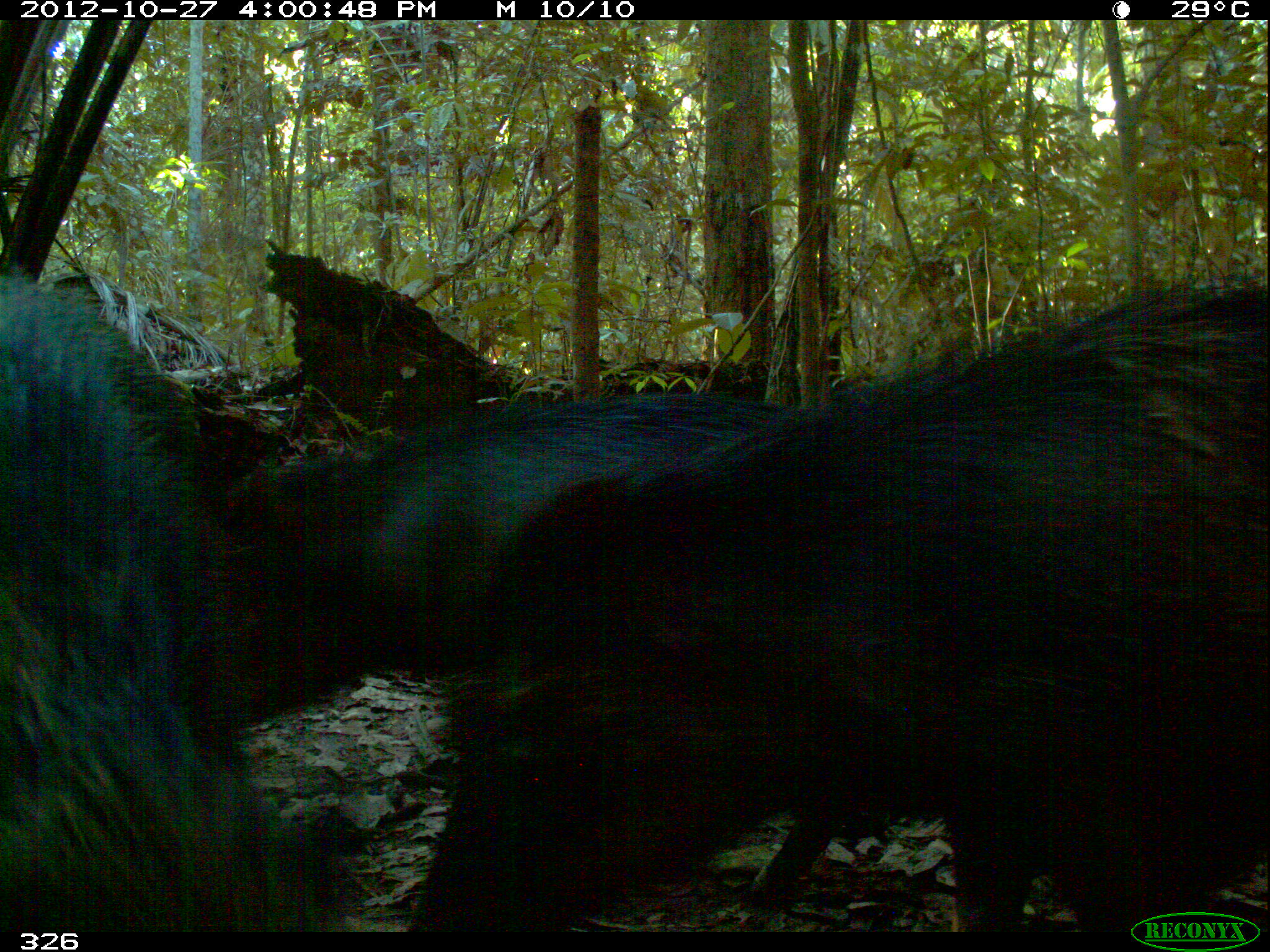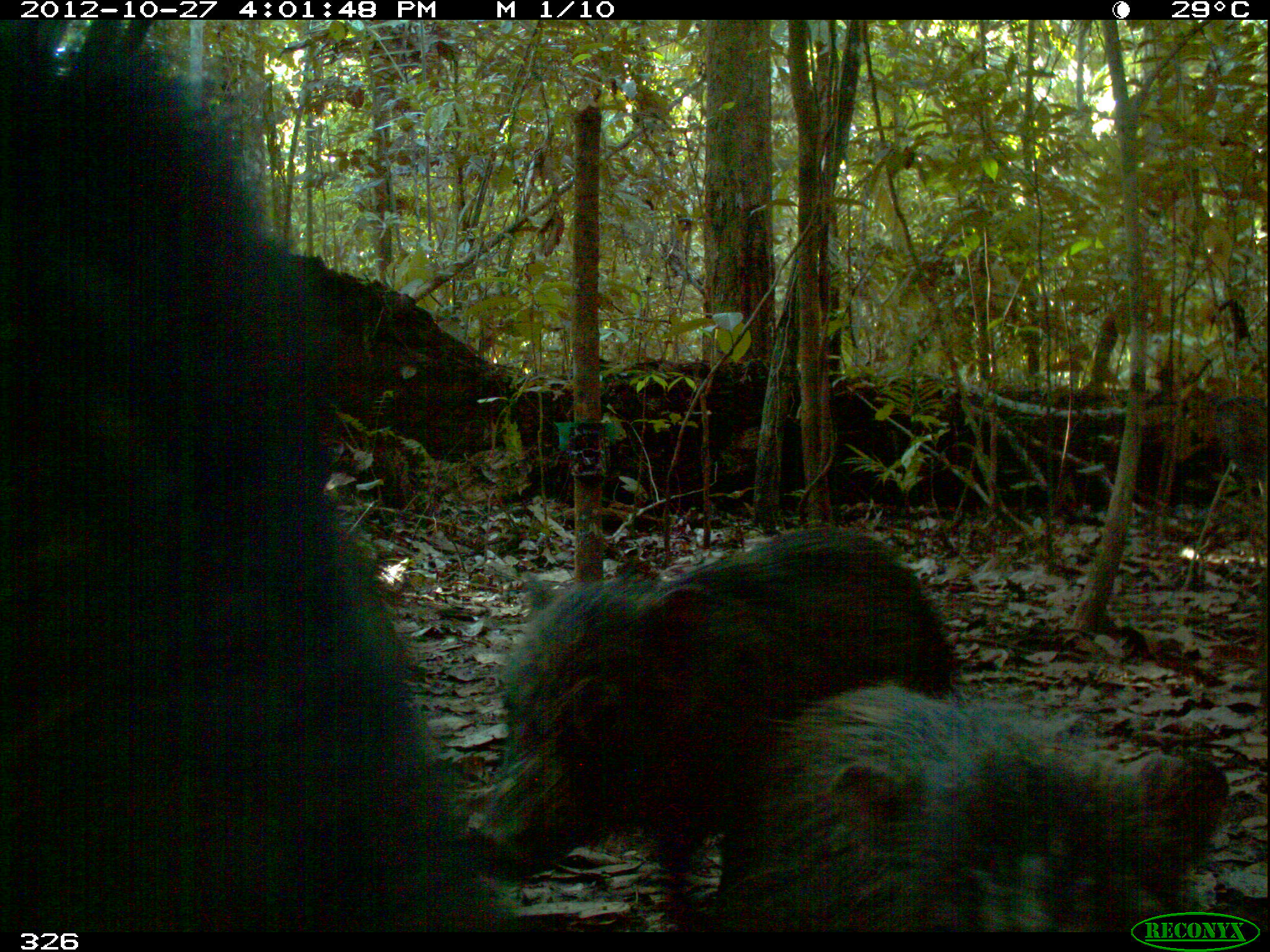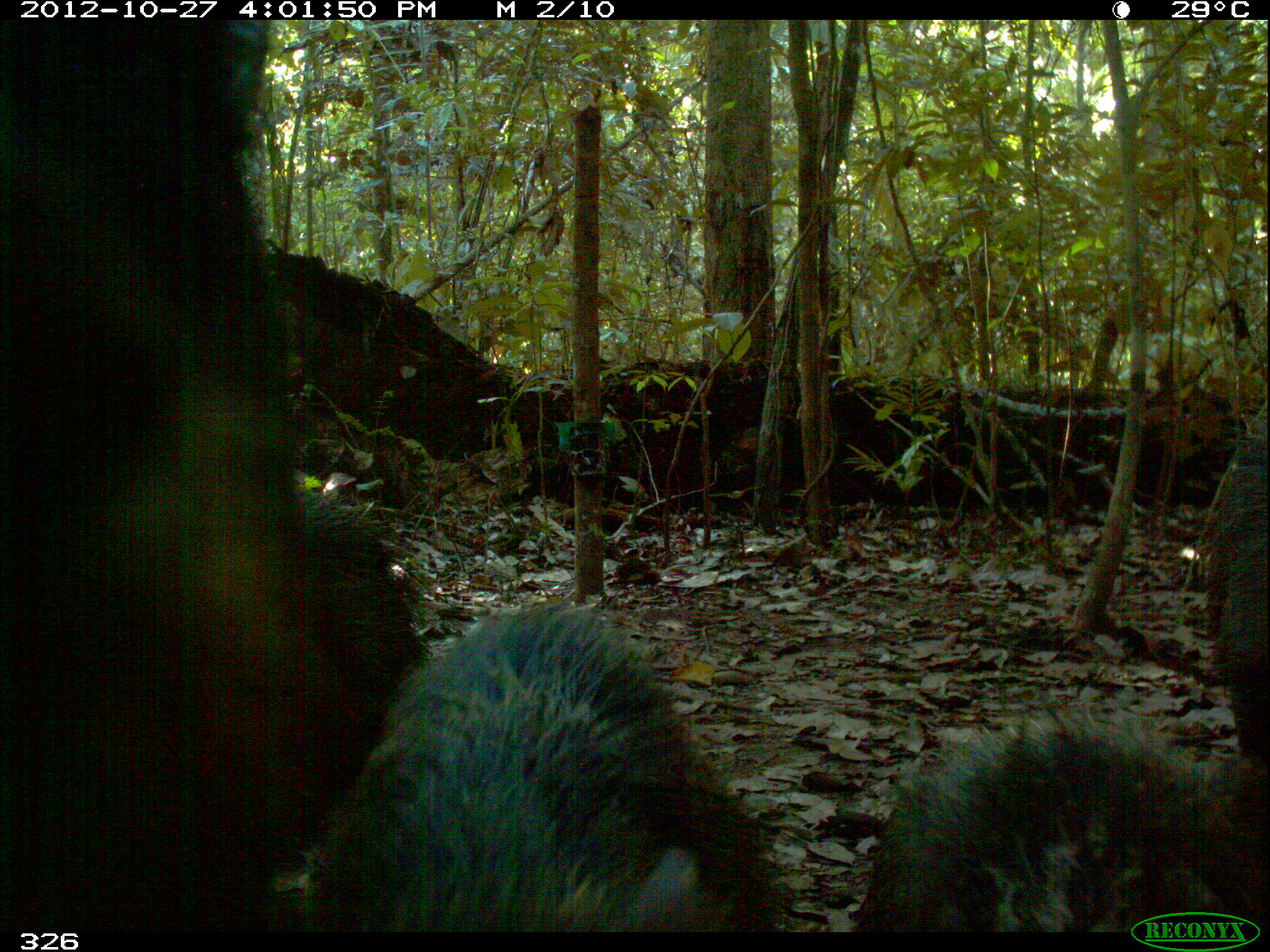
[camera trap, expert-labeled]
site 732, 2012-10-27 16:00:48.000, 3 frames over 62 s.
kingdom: Animalia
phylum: Chordata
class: Mammalia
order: Artiodactyla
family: Tayassuidae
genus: Tayassu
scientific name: Tayassu pecari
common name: white-lipped peccary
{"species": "Tayassu pecari (white-lipped peccary)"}